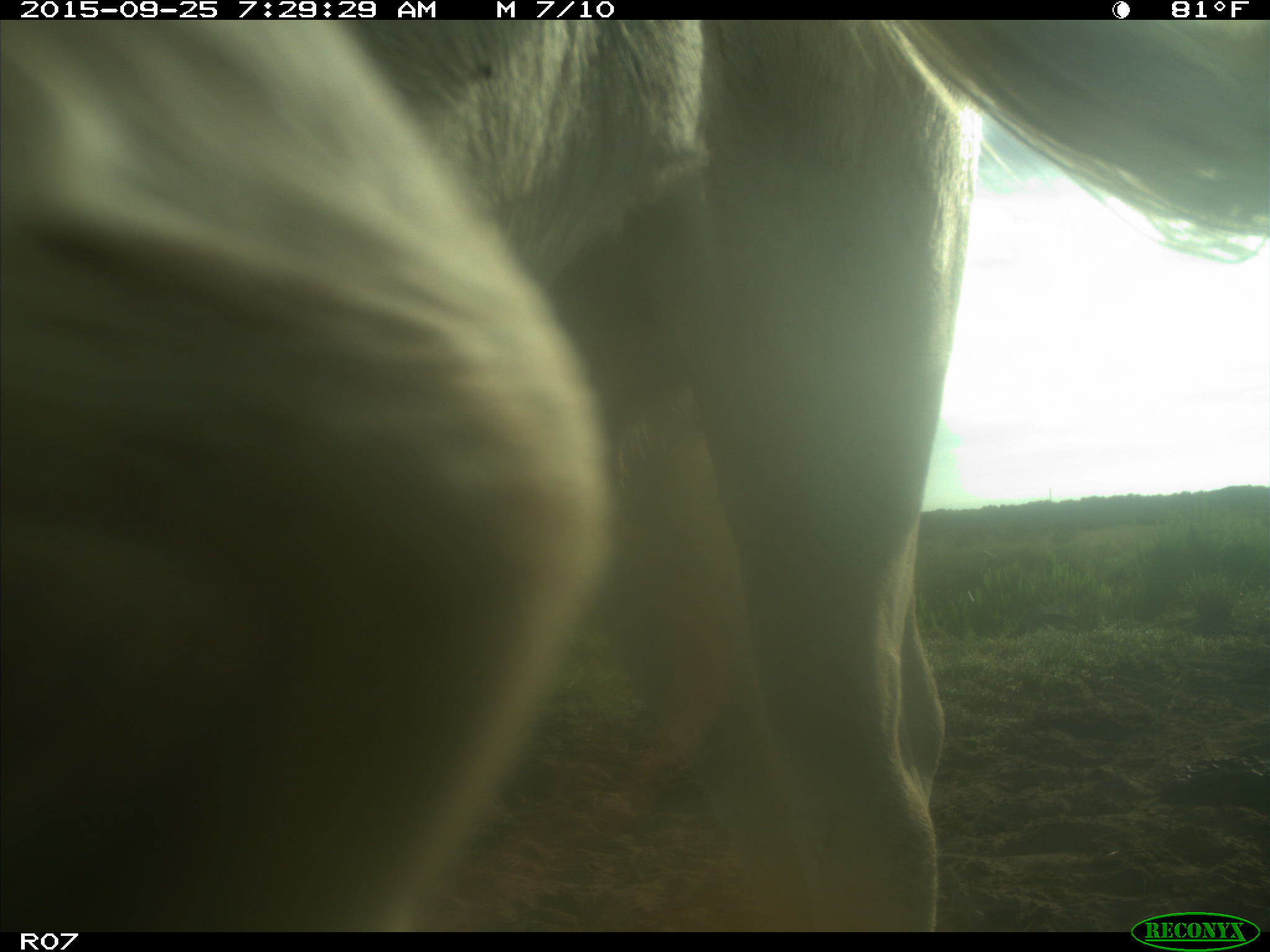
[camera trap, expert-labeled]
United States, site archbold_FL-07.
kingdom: Animalia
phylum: Chordata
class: Mammalia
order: Artiodactyla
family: Bovidae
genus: Bos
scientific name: Bos taurus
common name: domestic cow